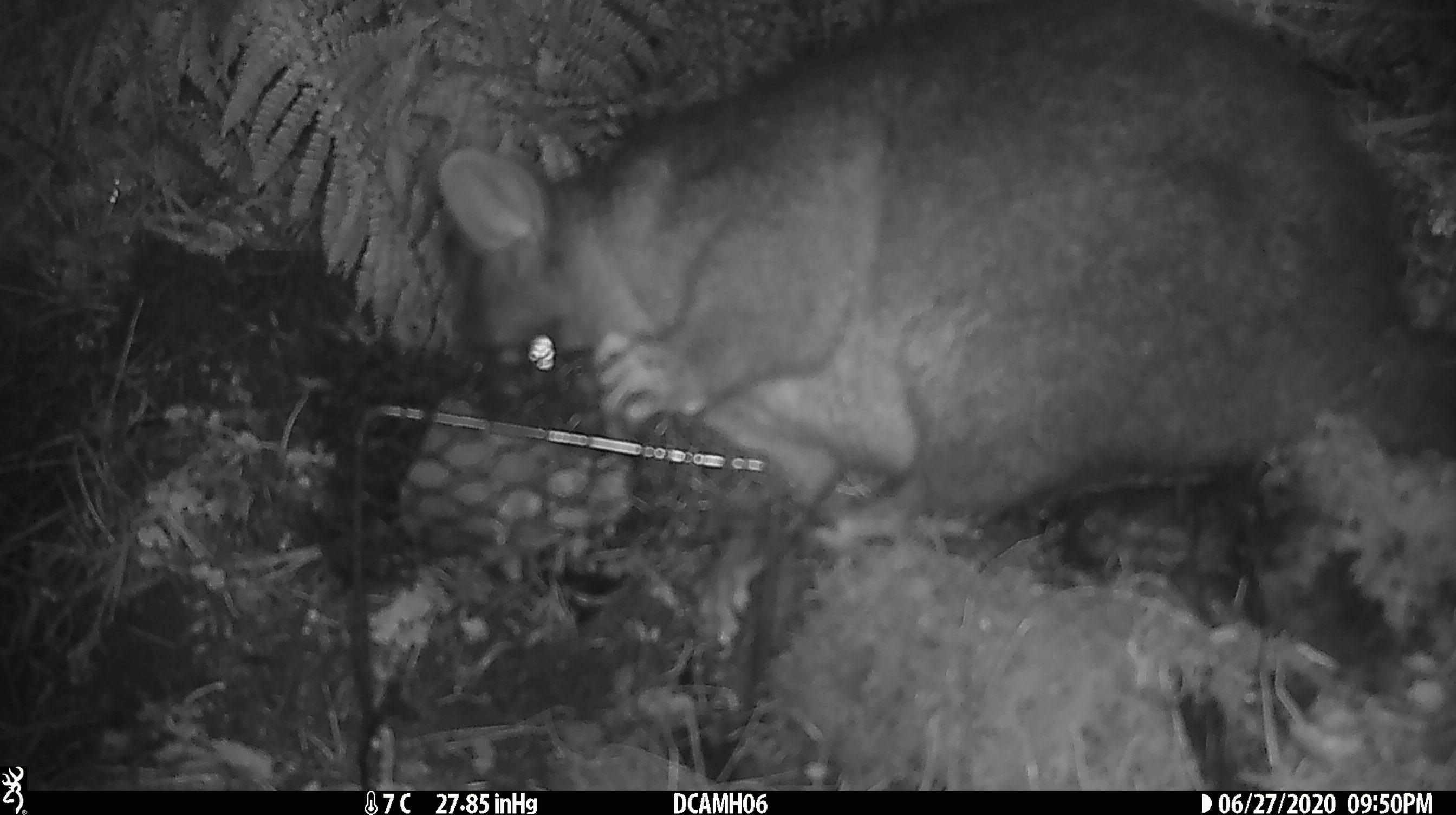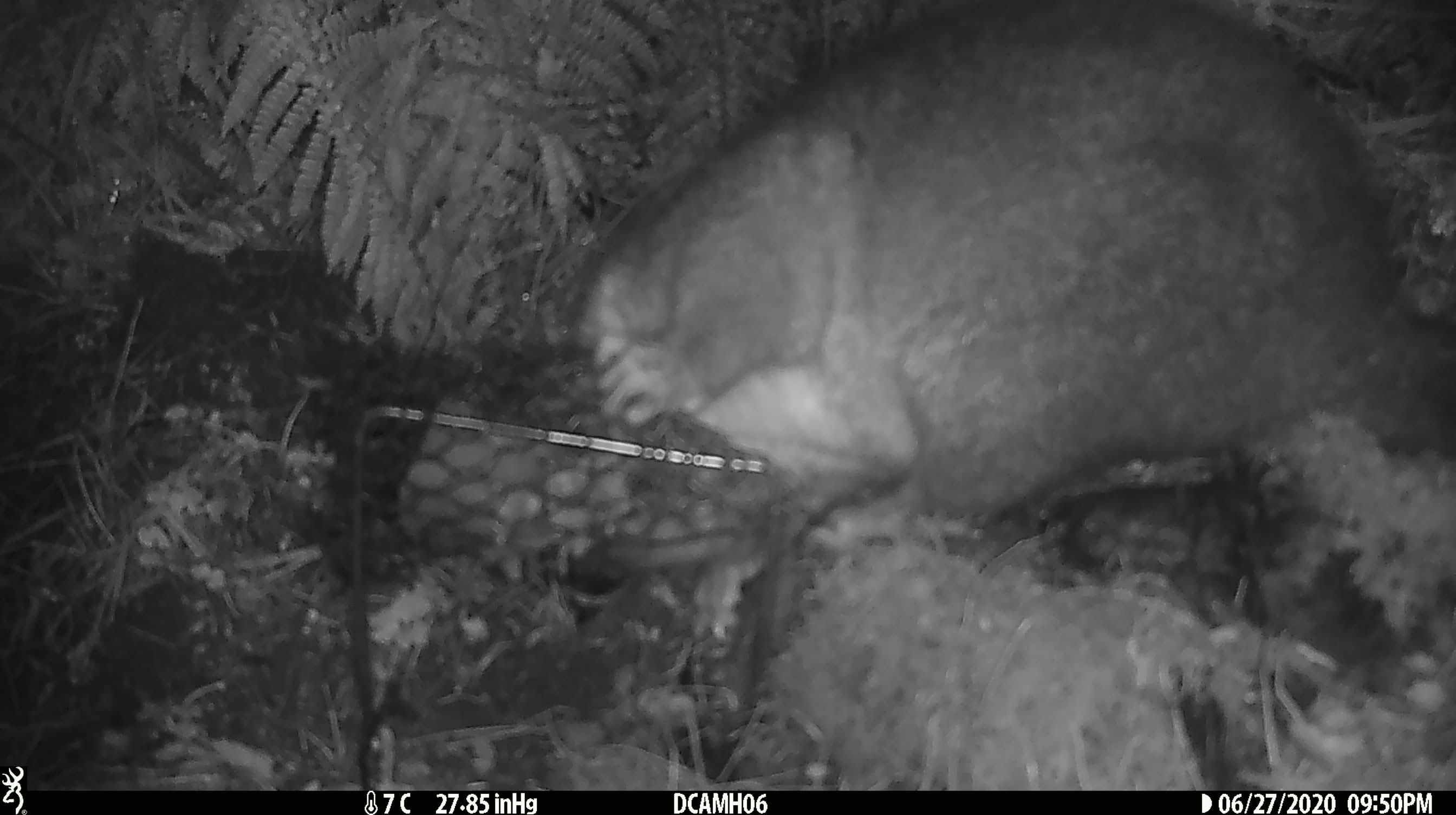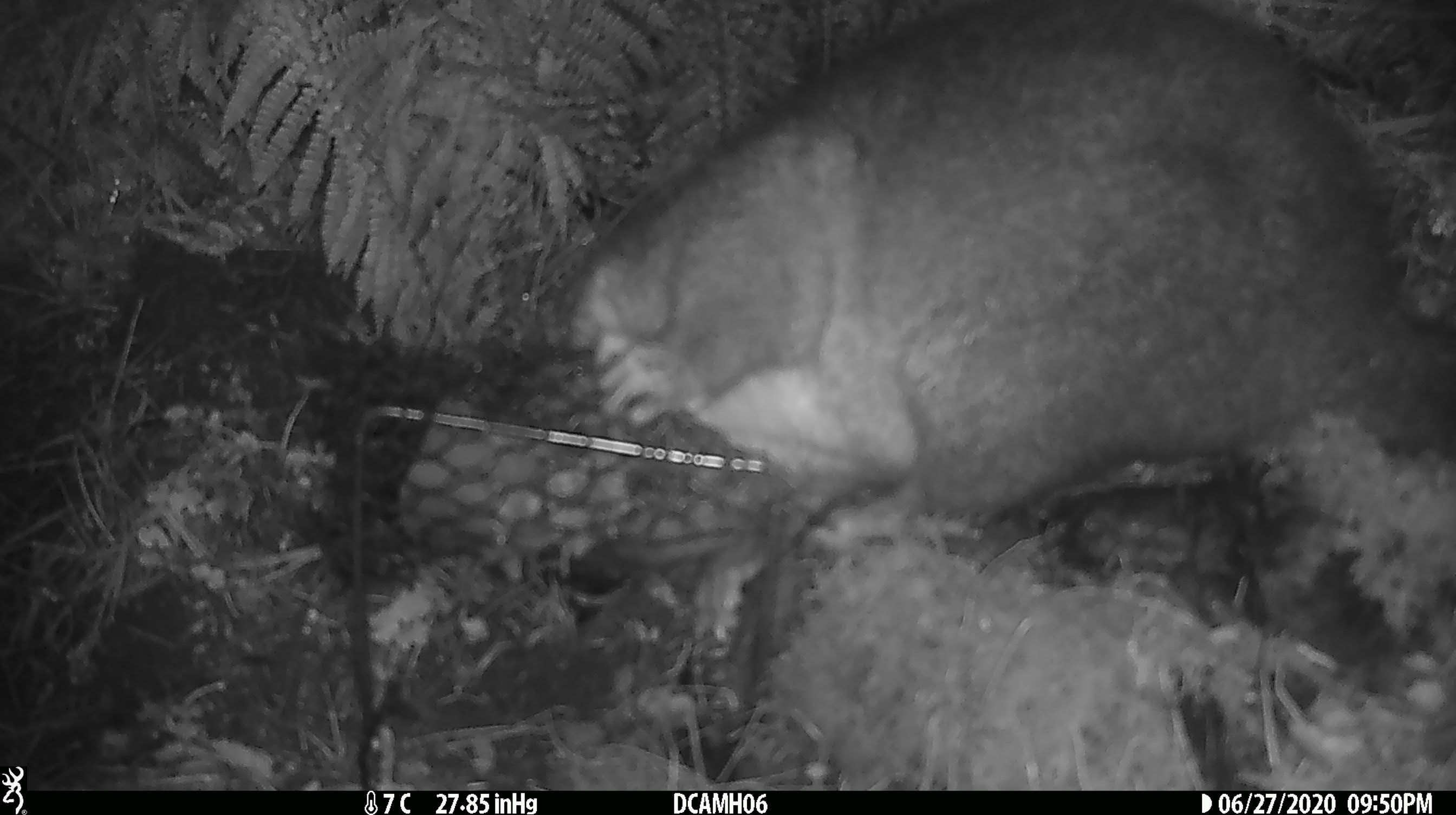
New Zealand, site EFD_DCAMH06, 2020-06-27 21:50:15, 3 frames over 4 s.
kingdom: Animalia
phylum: Chordata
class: Mammalia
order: Diprotodontia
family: Phalangeridae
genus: Trichosurus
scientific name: Trichosurus vulpecula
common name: common brushtail possum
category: possum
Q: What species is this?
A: Possum (common brushtail possum) (Trichosurus vulpecula).